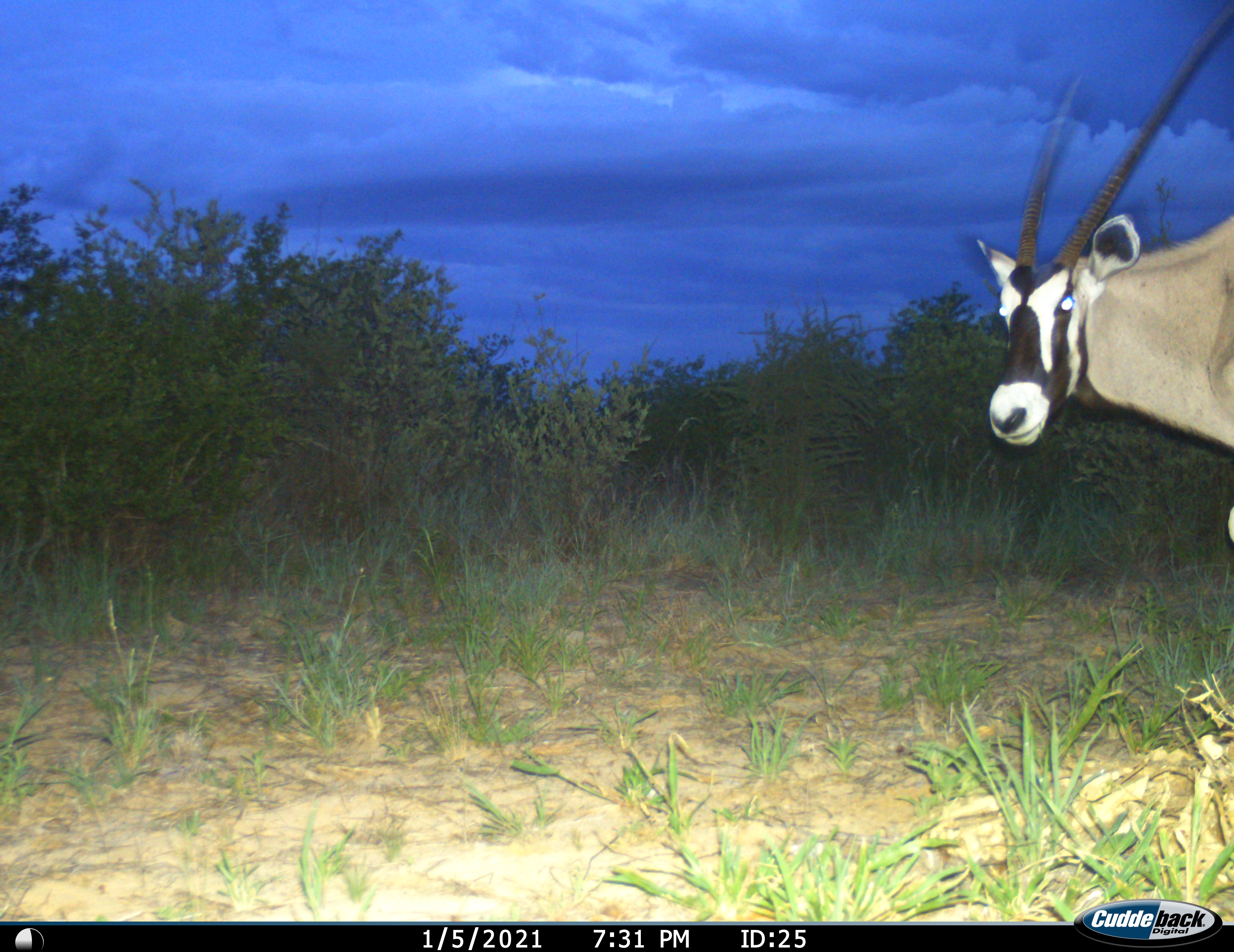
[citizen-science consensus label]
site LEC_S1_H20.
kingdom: Animalia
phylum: Chordata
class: Mammalia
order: Artiodactyla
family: Bovidae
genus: Oryx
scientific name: Oryx gazella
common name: gemsbok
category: oryx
Oryx (gemsbok) (Oryx gazella), count 1. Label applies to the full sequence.